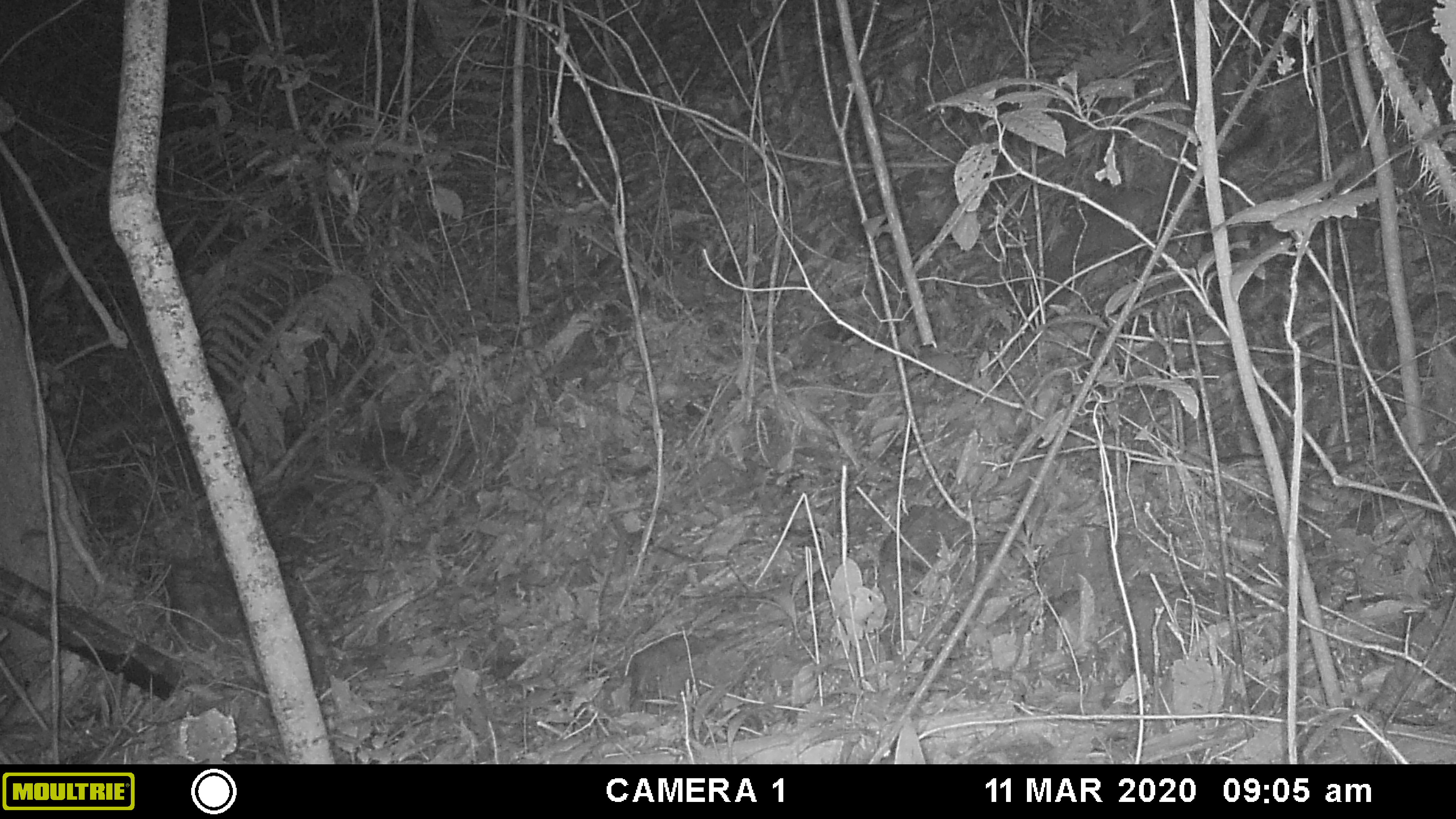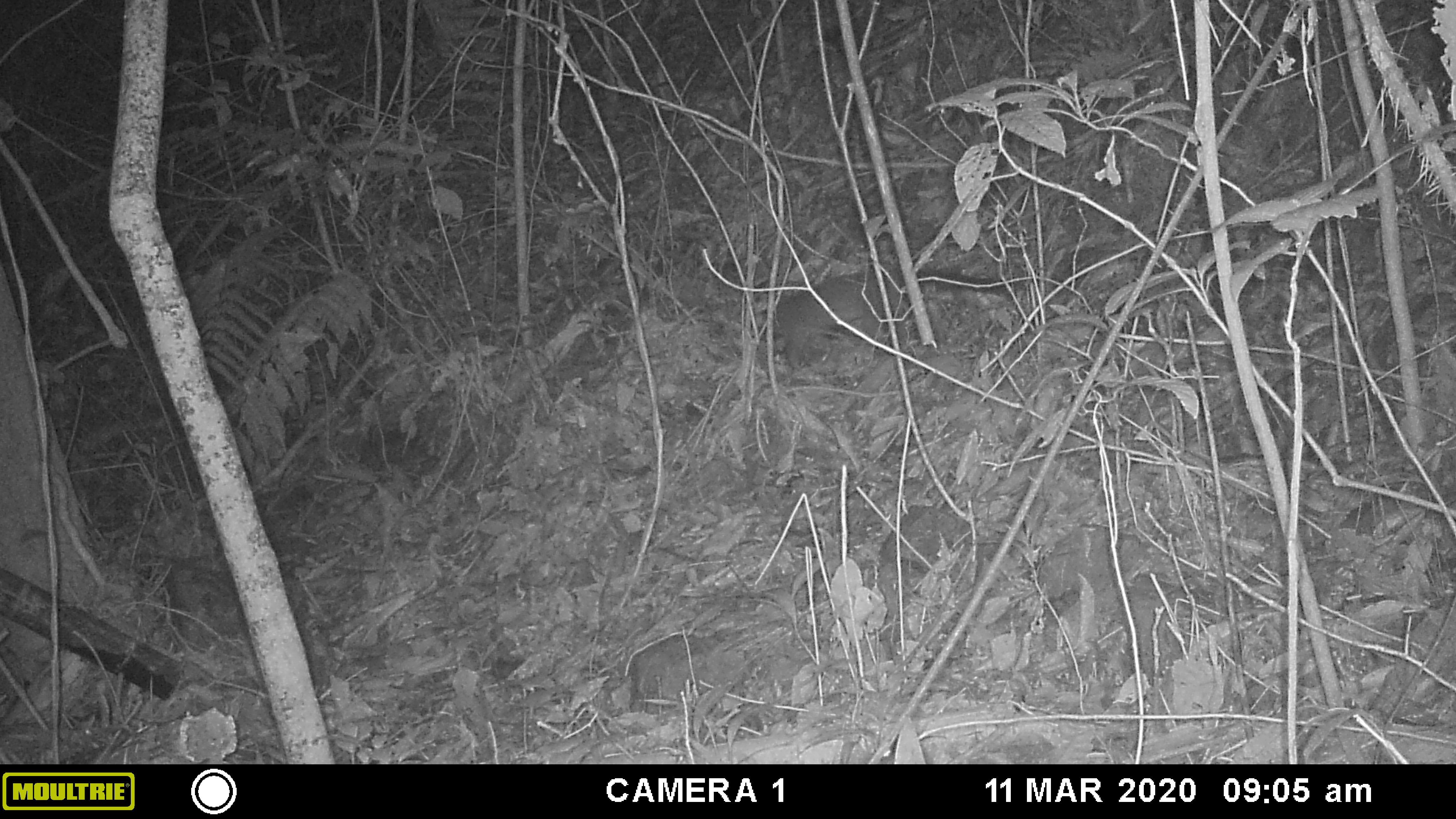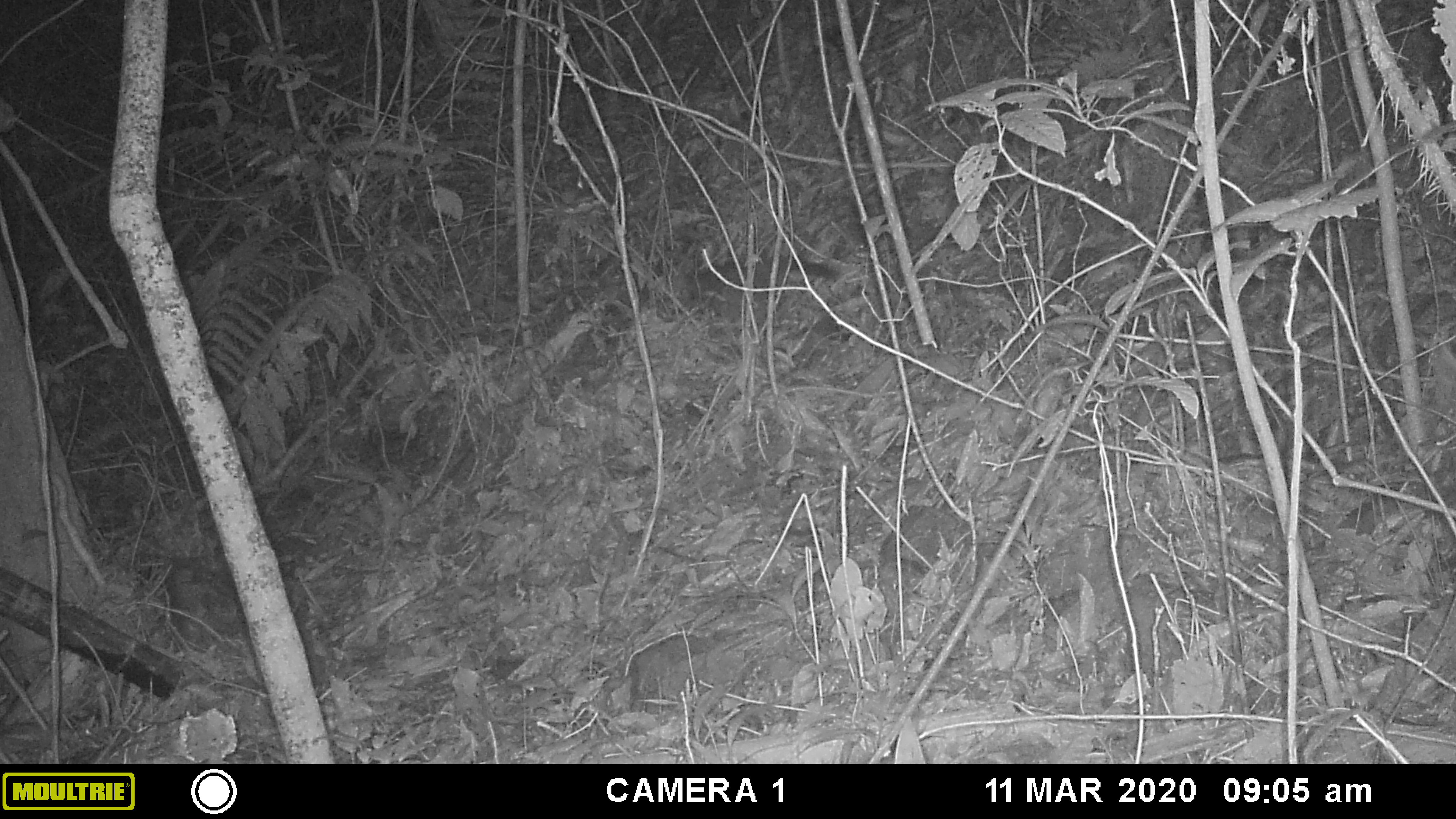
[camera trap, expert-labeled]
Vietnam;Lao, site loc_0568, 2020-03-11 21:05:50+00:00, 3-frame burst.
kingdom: Animalia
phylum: Chordata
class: Mammalia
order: Carnivora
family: Viverridae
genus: Paguma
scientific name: Paguma larvata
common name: masked palm civet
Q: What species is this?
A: Masked palm civet (Paguma larvata).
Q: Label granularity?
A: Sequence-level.